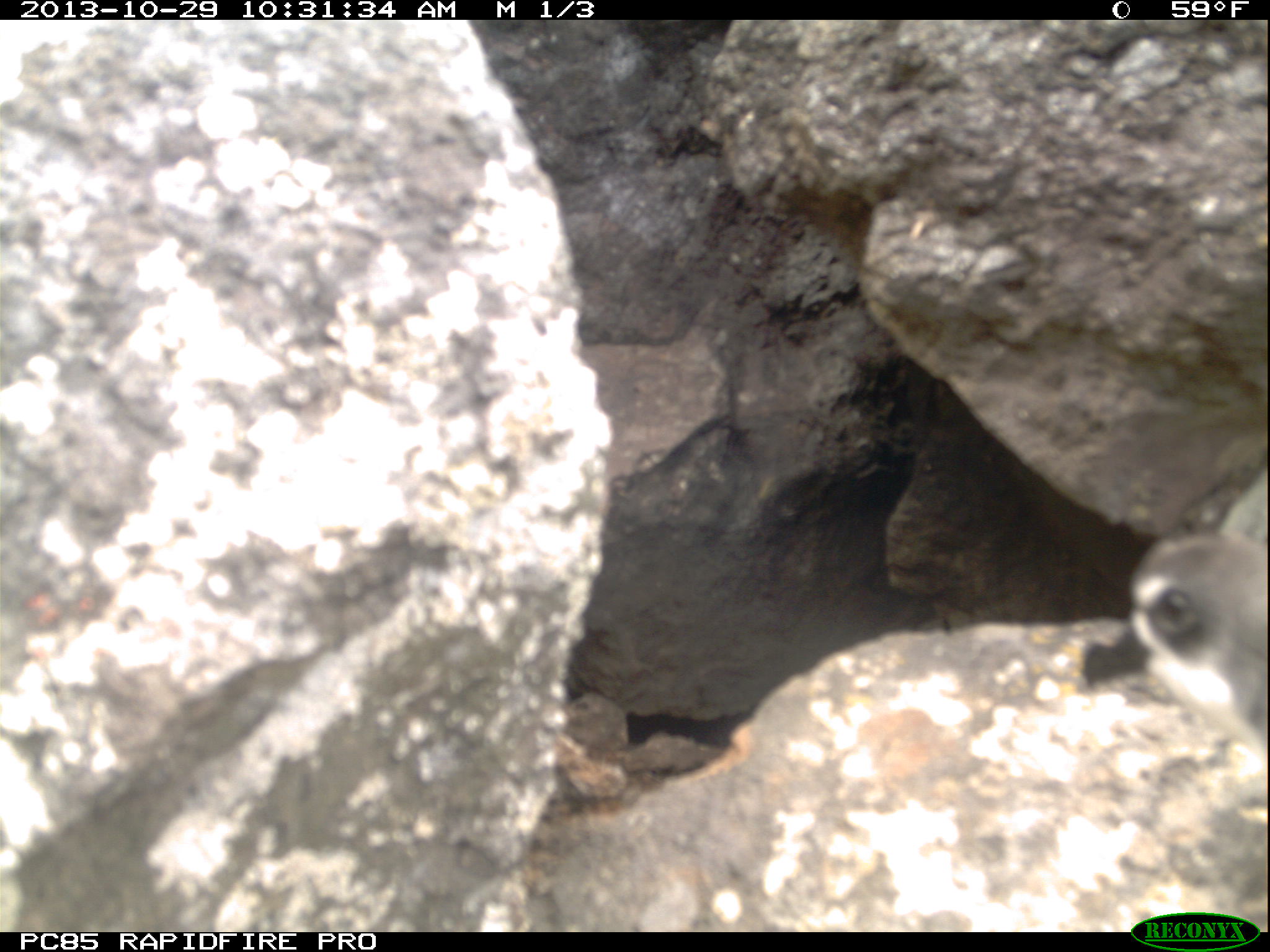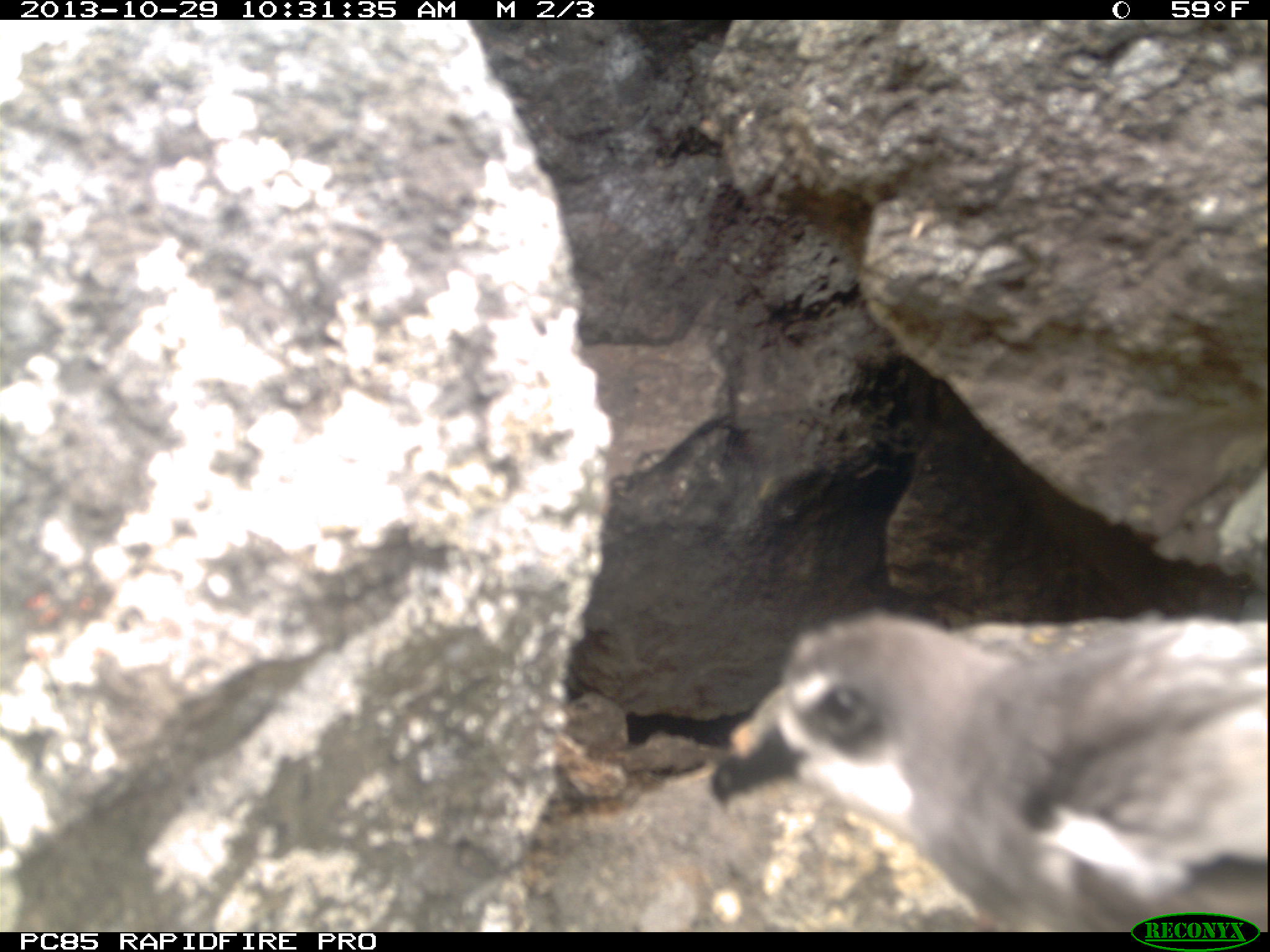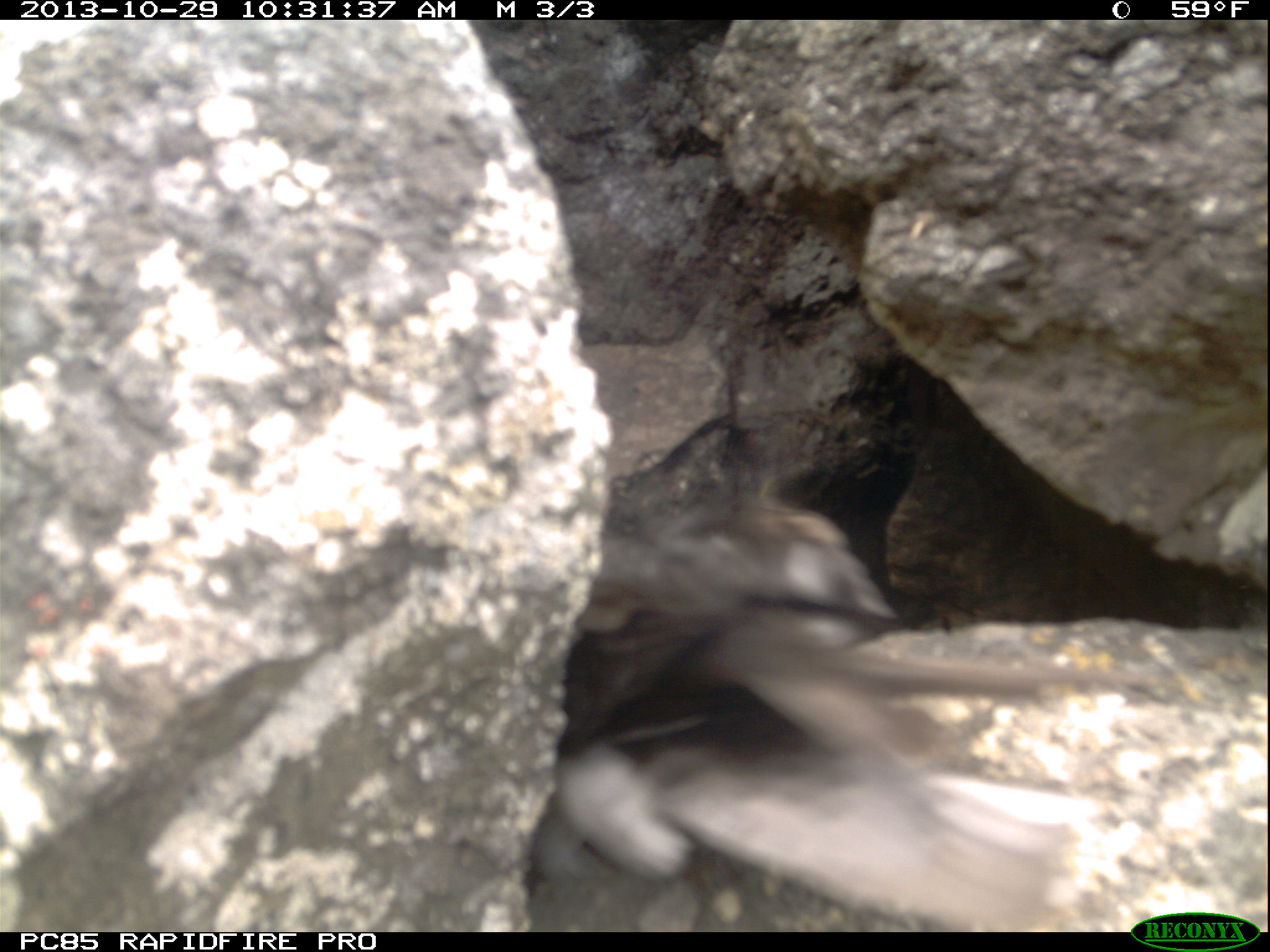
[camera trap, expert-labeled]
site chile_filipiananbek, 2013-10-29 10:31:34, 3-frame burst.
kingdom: Animalia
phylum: Chordata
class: Aves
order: Procellariiformes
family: Procellariidae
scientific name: Procellariidae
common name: petrel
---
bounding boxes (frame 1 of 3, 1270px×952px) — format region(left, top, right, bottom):
petrel: region(1079, 477, 1267, 896)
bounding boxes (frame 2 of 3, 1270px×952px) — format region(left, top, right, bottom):
petrel: region(706, 599, 1270, 930)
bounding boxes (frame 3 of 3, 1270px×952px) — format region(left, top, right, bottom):
petrel: region(536, 490, 1077, 922)